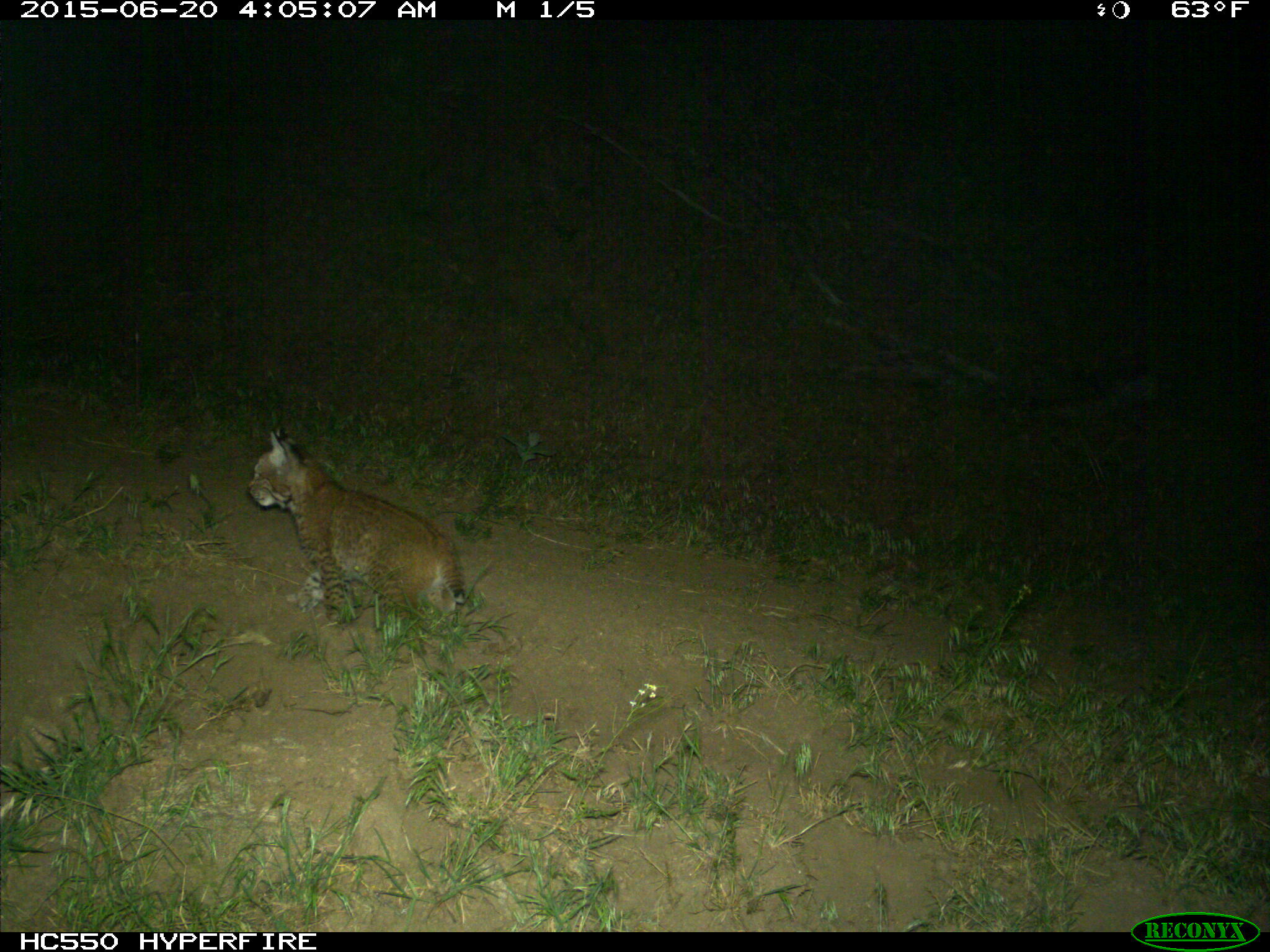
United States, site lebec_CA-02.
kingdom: Animalia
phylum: Chordata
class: Mammalia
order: Carnivora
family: Felidae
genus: Lynx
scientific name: Lynx rufus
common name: bobcat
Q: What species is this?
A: Lynx rufus (bobcat).